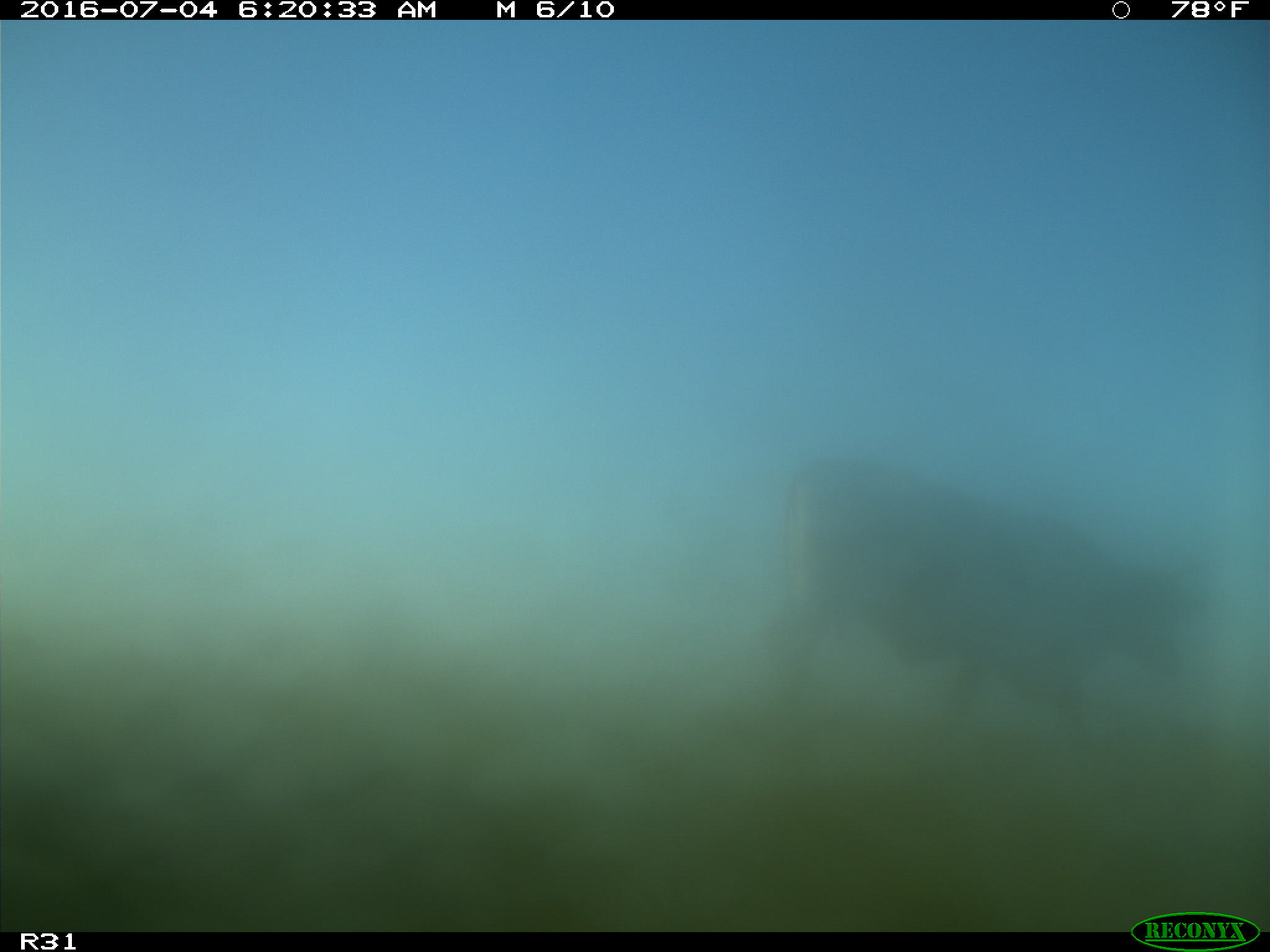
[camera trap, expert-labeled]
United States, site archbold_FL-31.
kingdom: Animalia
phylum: Chordata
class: Mammalia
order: Artiodactyla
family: Bovidae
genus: Bos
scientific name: Bos taurus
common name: domestic cow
Bos taurus (domestic cow).